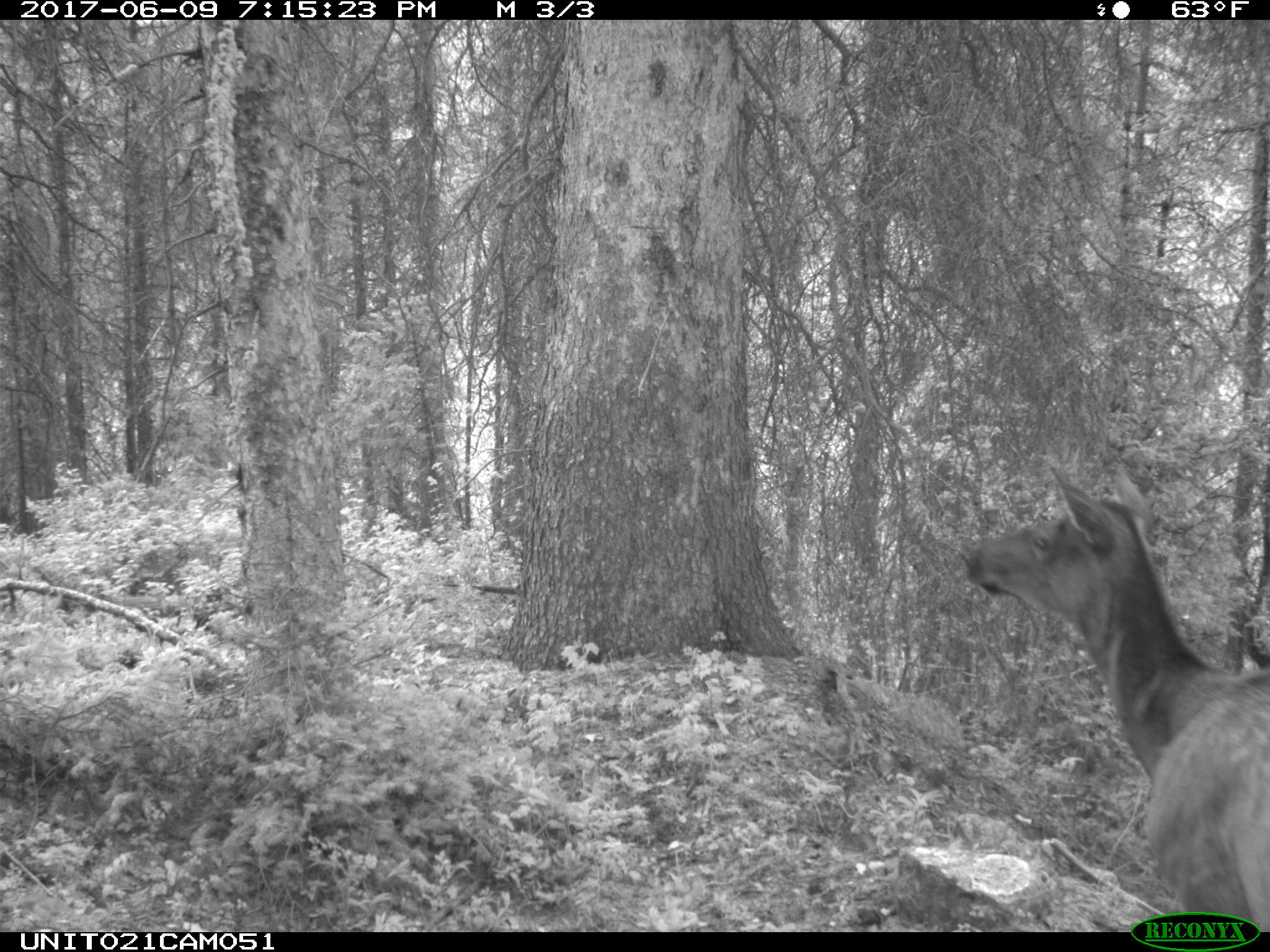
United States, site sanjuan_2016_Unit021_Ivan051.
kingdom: Animalia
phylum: Chordata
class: Mammalia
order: Artiodactyla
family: Cervidae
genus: Cervus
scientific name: Cervus elaphus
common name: red deer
Cervus elaphus (red deer).